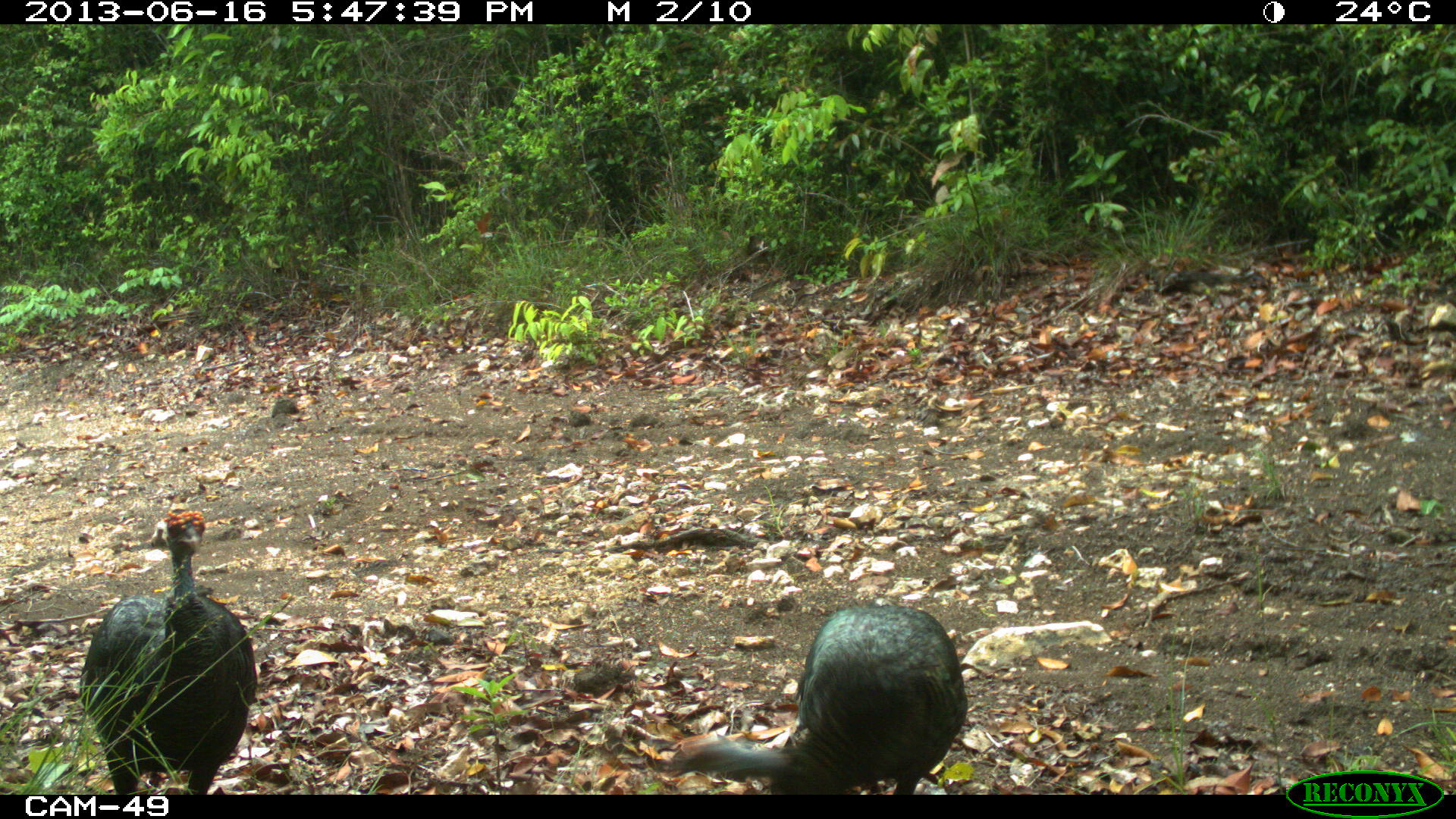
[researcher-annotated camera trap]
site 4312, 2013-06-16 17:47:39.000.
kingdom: Animalia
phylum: Chordata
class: Aves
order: Galliformes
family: Phasianidae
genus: Meleagris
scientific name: Meleagris ocellata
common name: ocellated turkey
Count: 2.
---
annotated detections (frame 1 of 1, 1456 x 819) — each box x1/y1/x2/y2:
meleagris ocellata: 655/601/969/794; 80/505/255/794